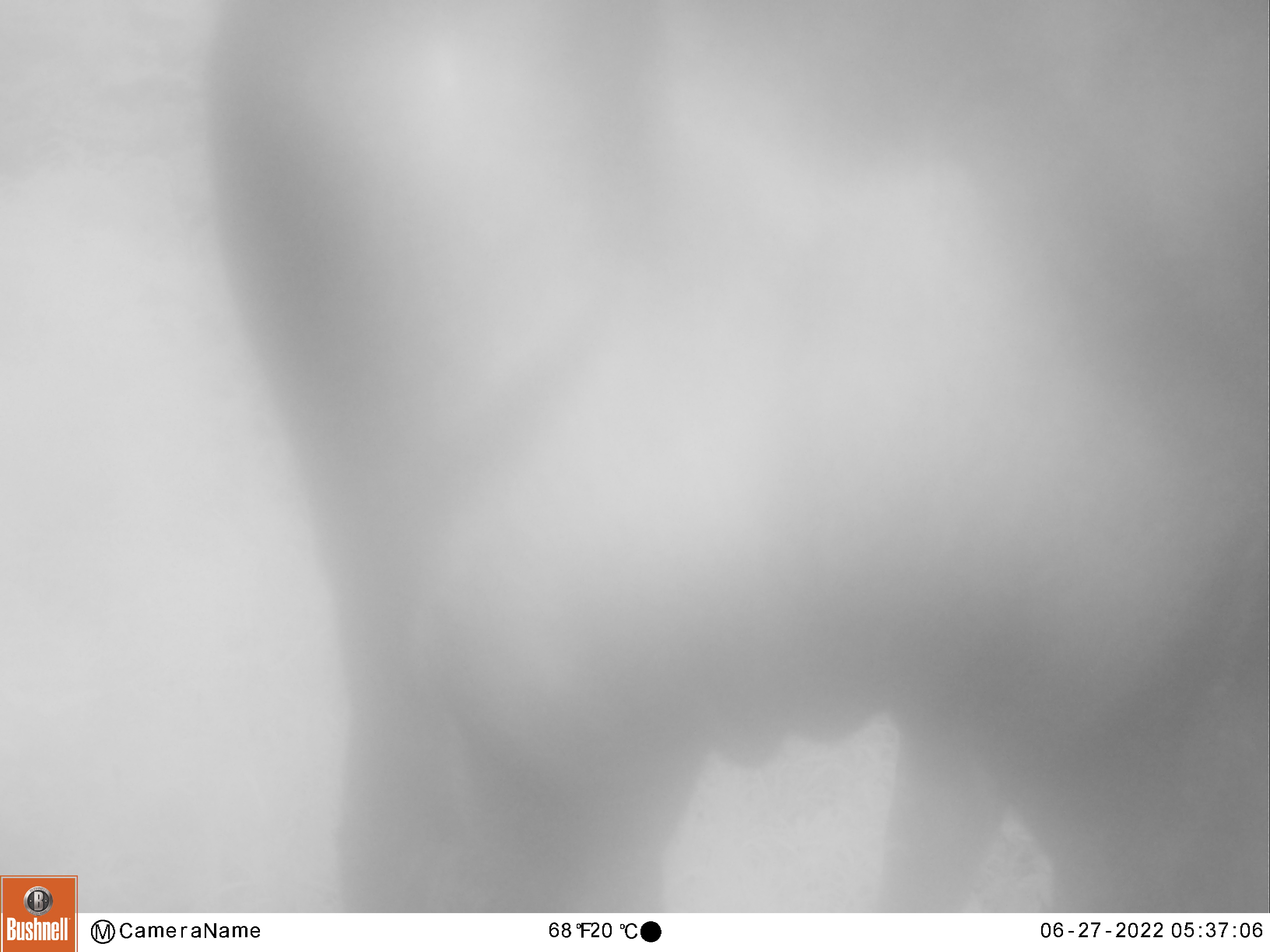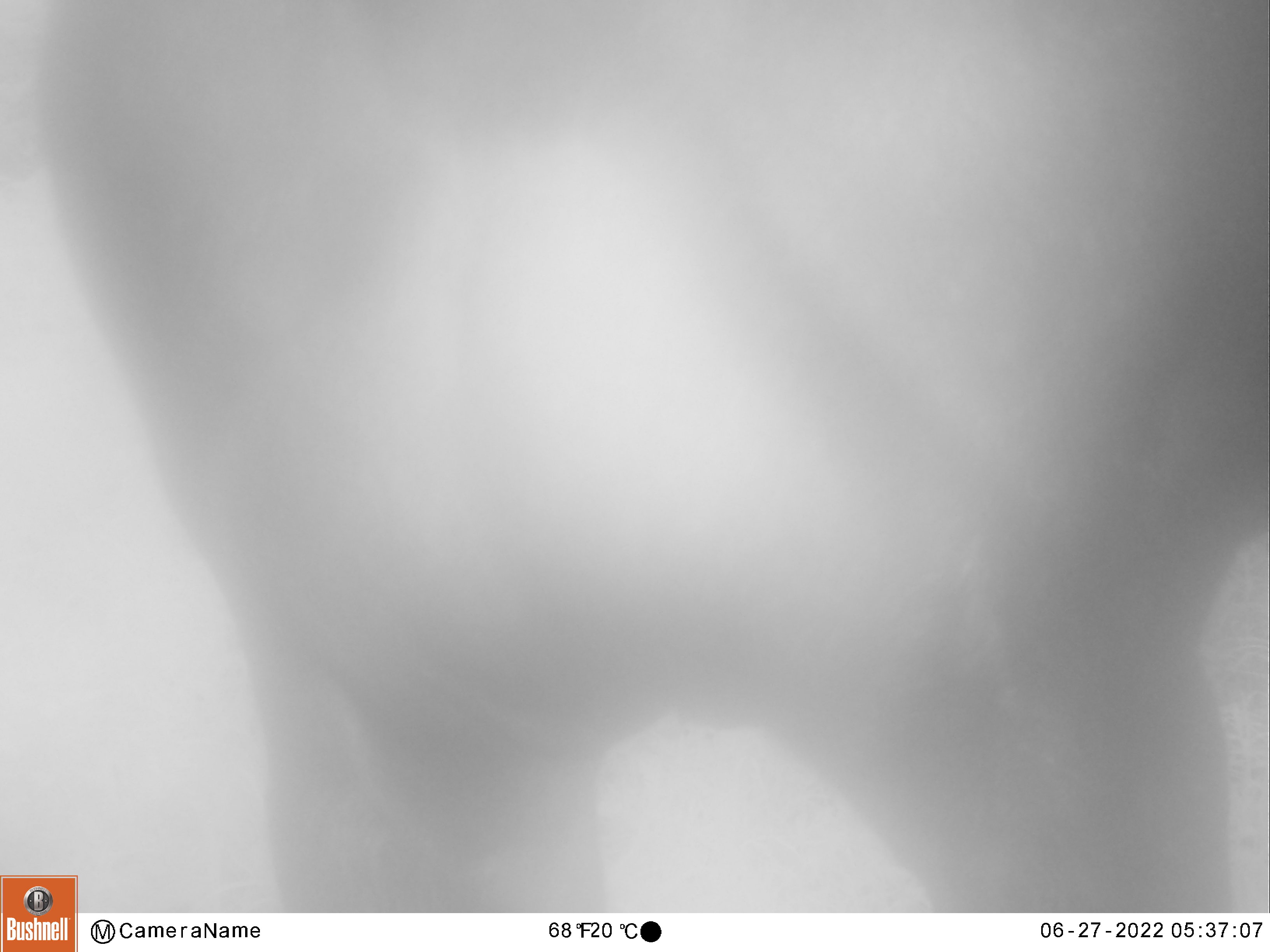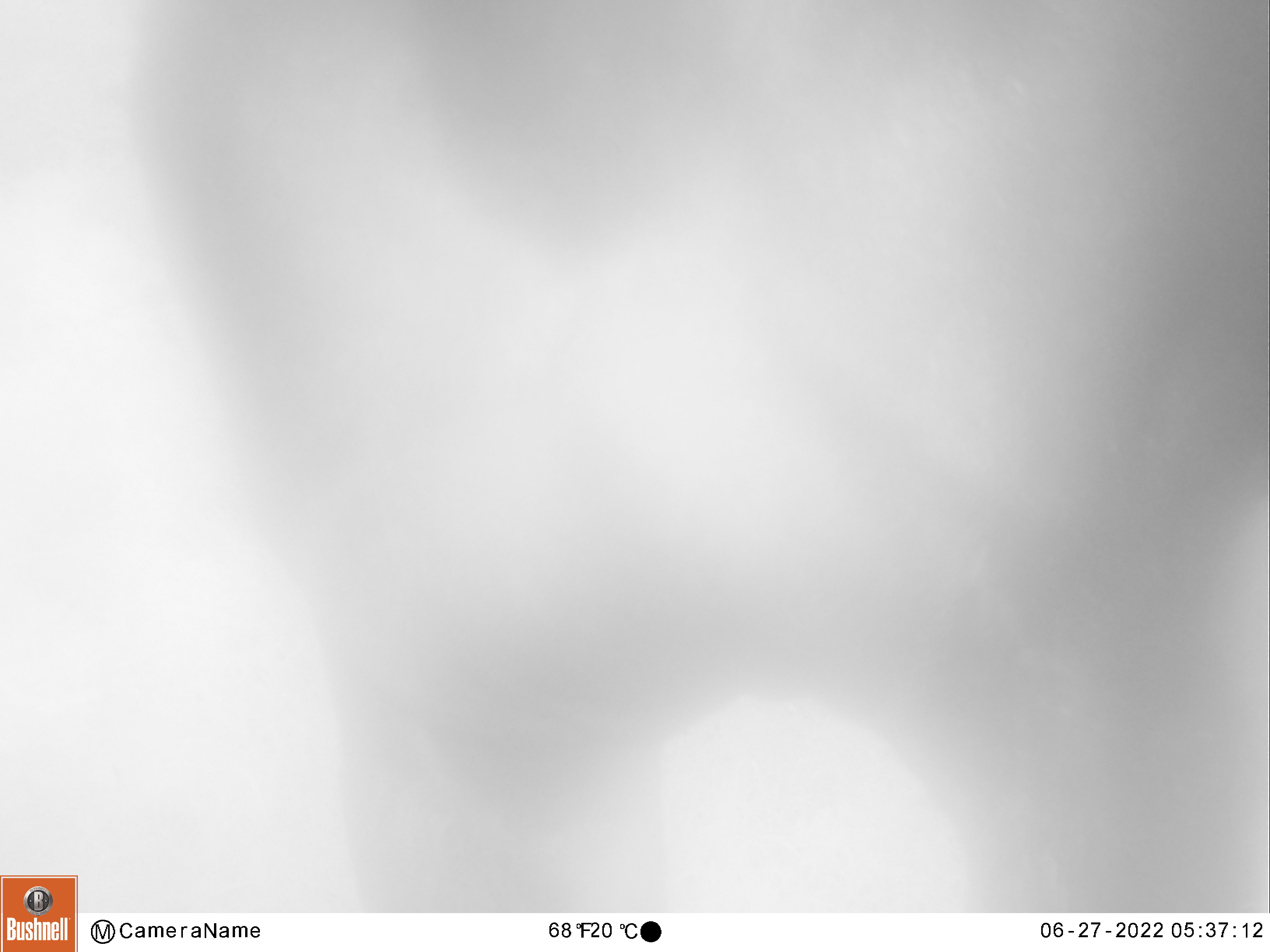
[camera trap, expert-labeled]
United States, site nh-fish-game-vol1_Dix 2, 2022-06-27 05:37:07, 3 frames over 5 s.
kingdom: Animalia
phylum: Chordata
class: Mammalia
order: Artiodactyla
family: Cervidae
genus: Alces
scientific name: Alces alces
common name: moose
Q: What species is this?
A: Moose (Alces alces).